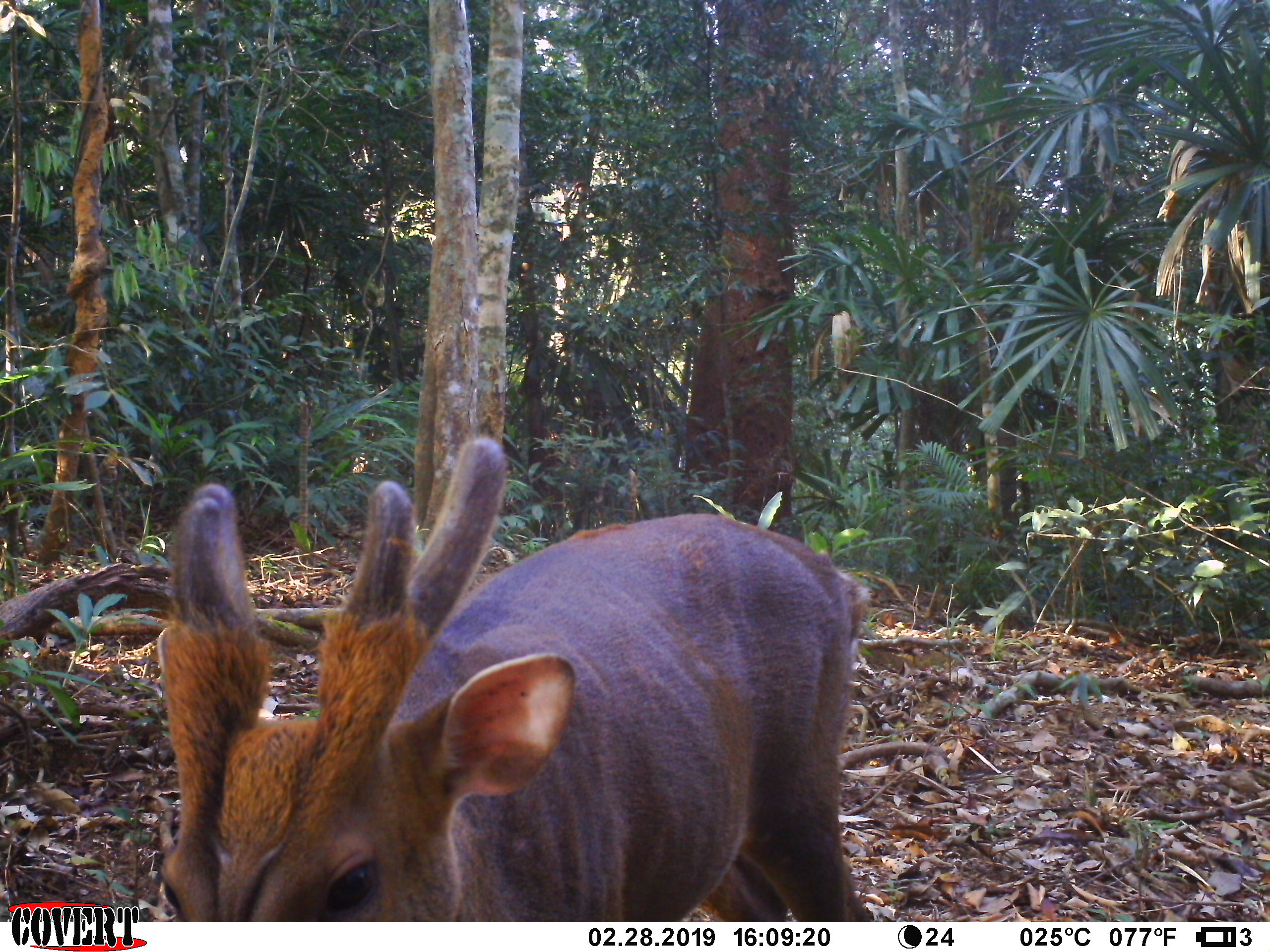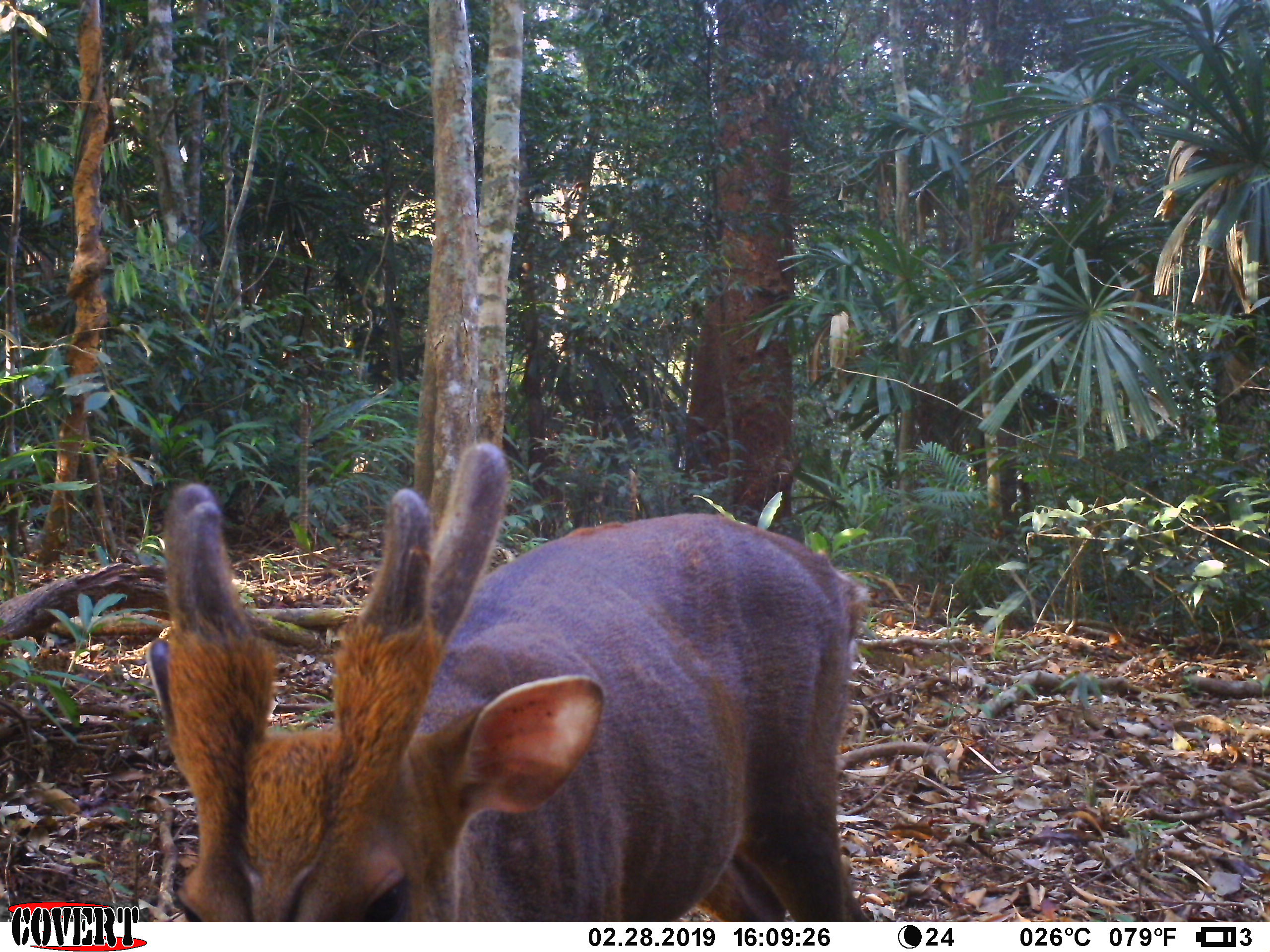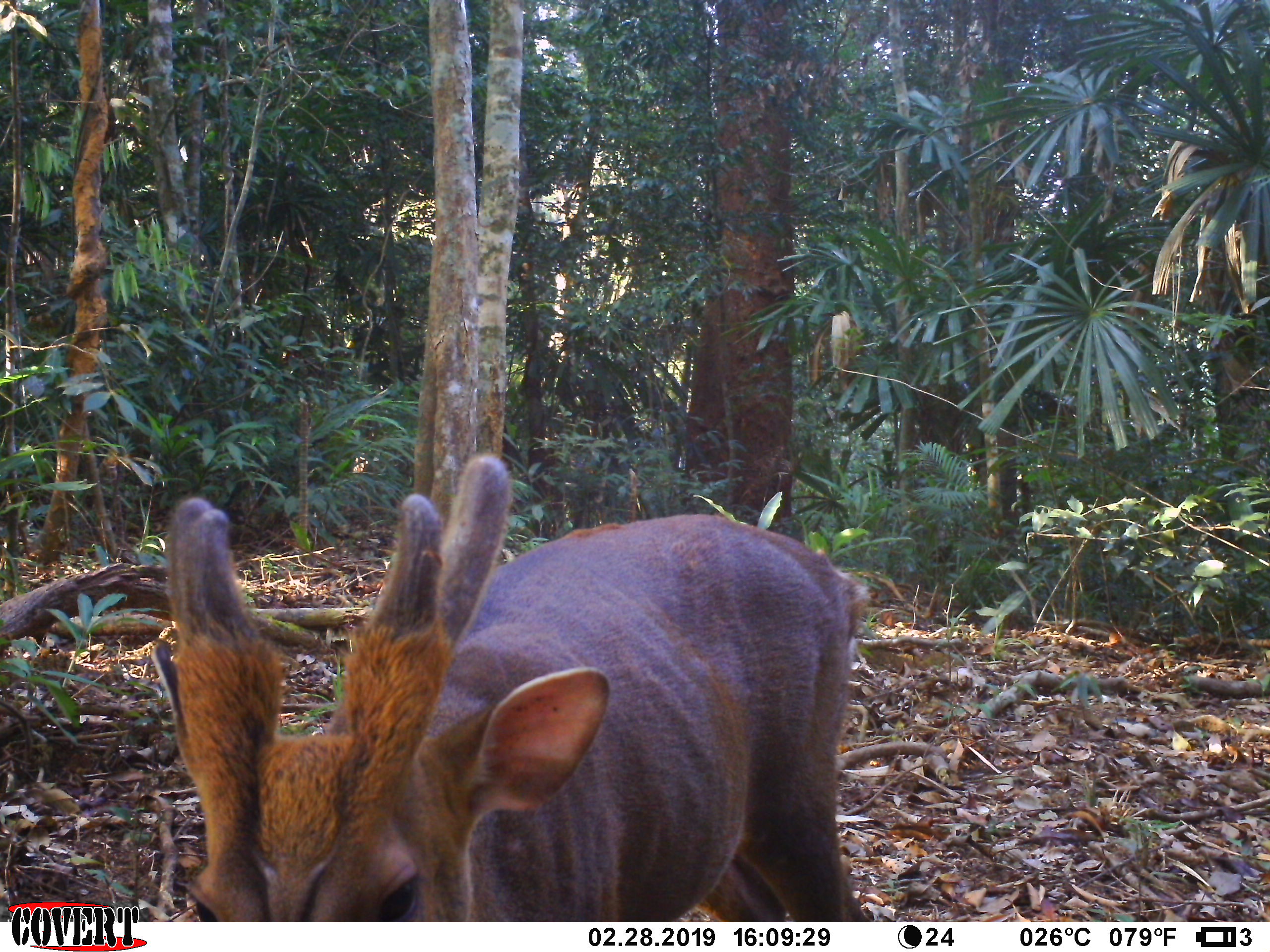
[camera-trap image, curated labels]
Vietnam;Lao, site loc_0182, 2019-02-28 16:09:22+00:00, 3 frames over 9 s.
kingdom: Animalia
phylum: Chordata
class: Mammalia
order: Artiodactyla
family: Cervidae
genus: Muntiacus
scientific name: Muntiacus vuquangensis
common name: large-antlered muntjac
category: large antlered muntjac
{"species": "large antlered muntjac (large-antlered muntjac) (Muntiacus vuquangensis)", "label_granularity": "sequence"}